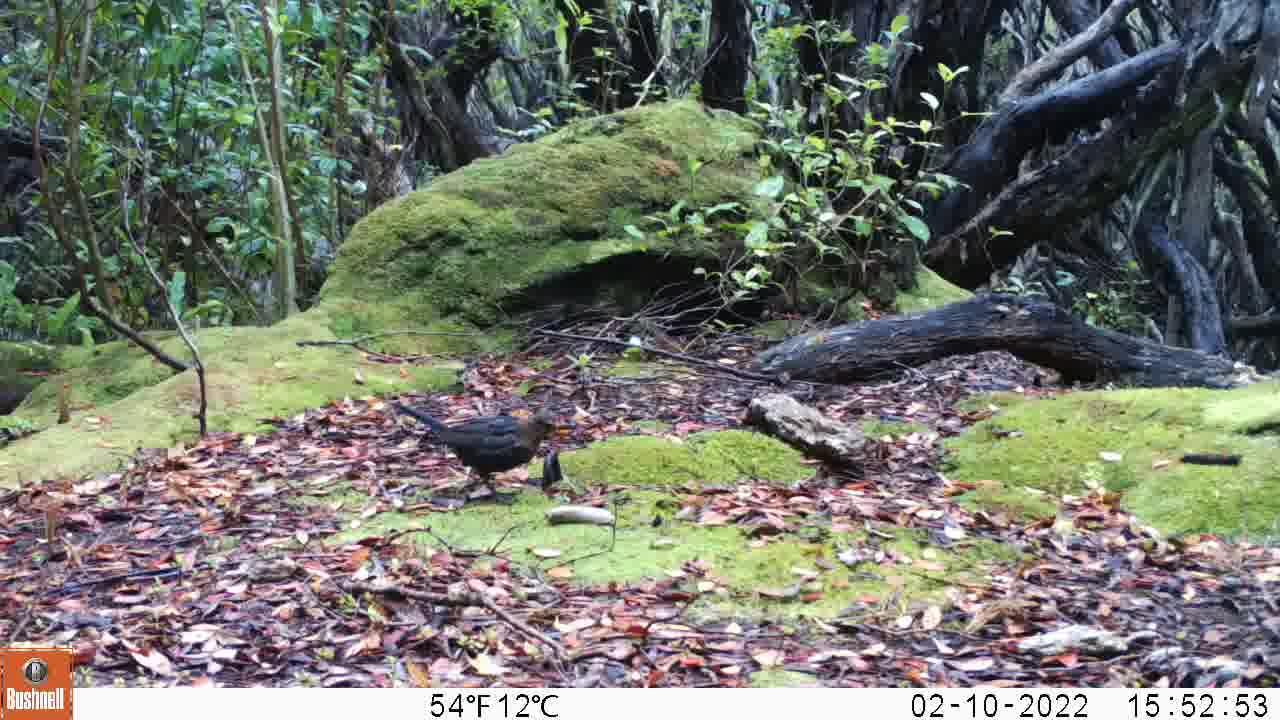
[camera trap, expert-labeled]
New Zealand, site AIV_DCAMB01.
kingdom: Animalia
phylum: Chordata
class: Aves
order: Passeriformes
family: Turdidae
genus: Turdus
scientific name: Turdus merula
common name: eurasian blackbird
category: blackbird